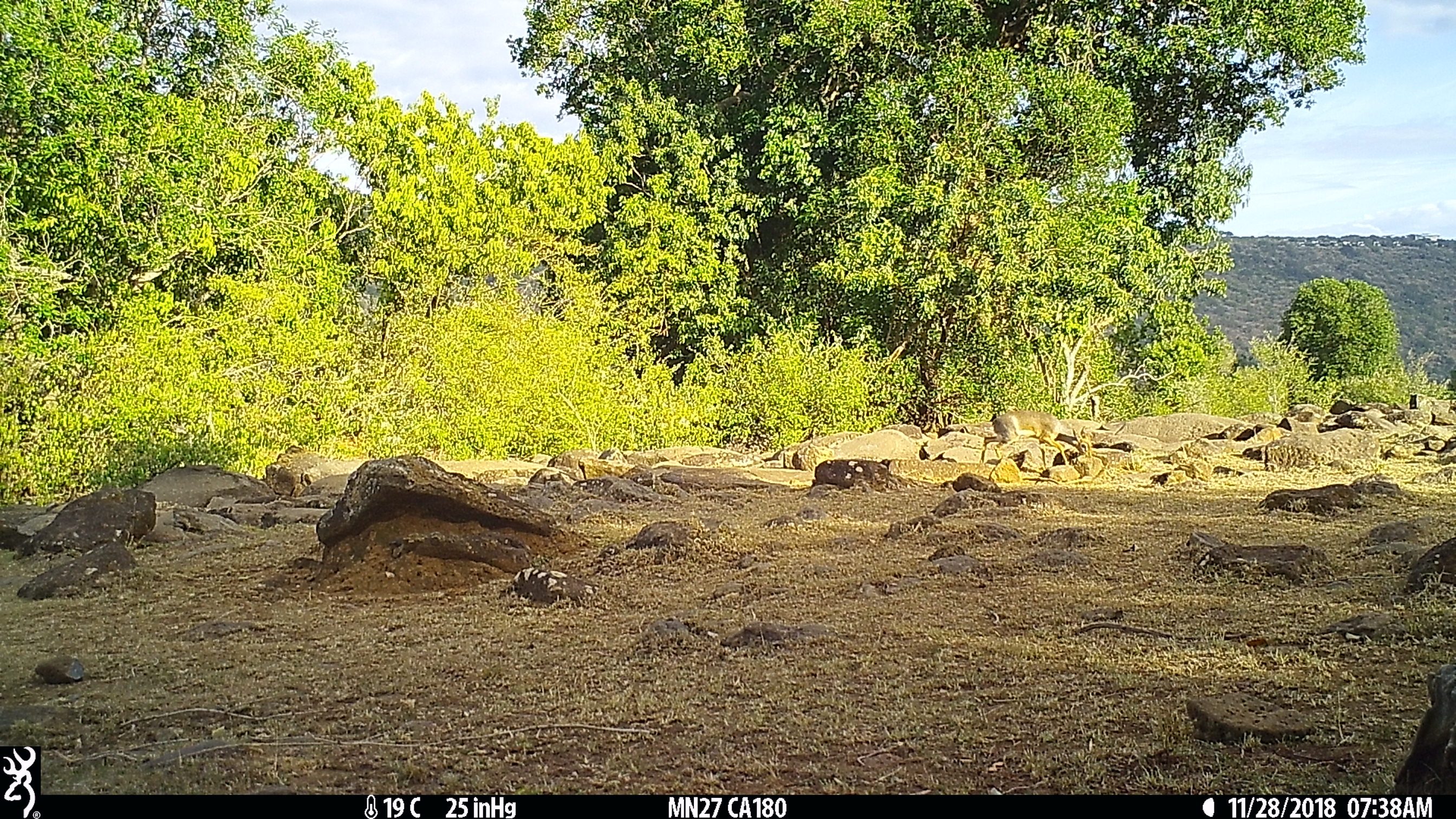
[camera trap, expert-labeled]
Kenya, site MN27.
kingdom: Animalia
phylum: Chordata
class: Mammalia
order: Artiodactyla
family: Bovidae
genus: Madoqua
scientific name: Madoqua kirkii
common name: kirk's dik-dik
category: dikdik